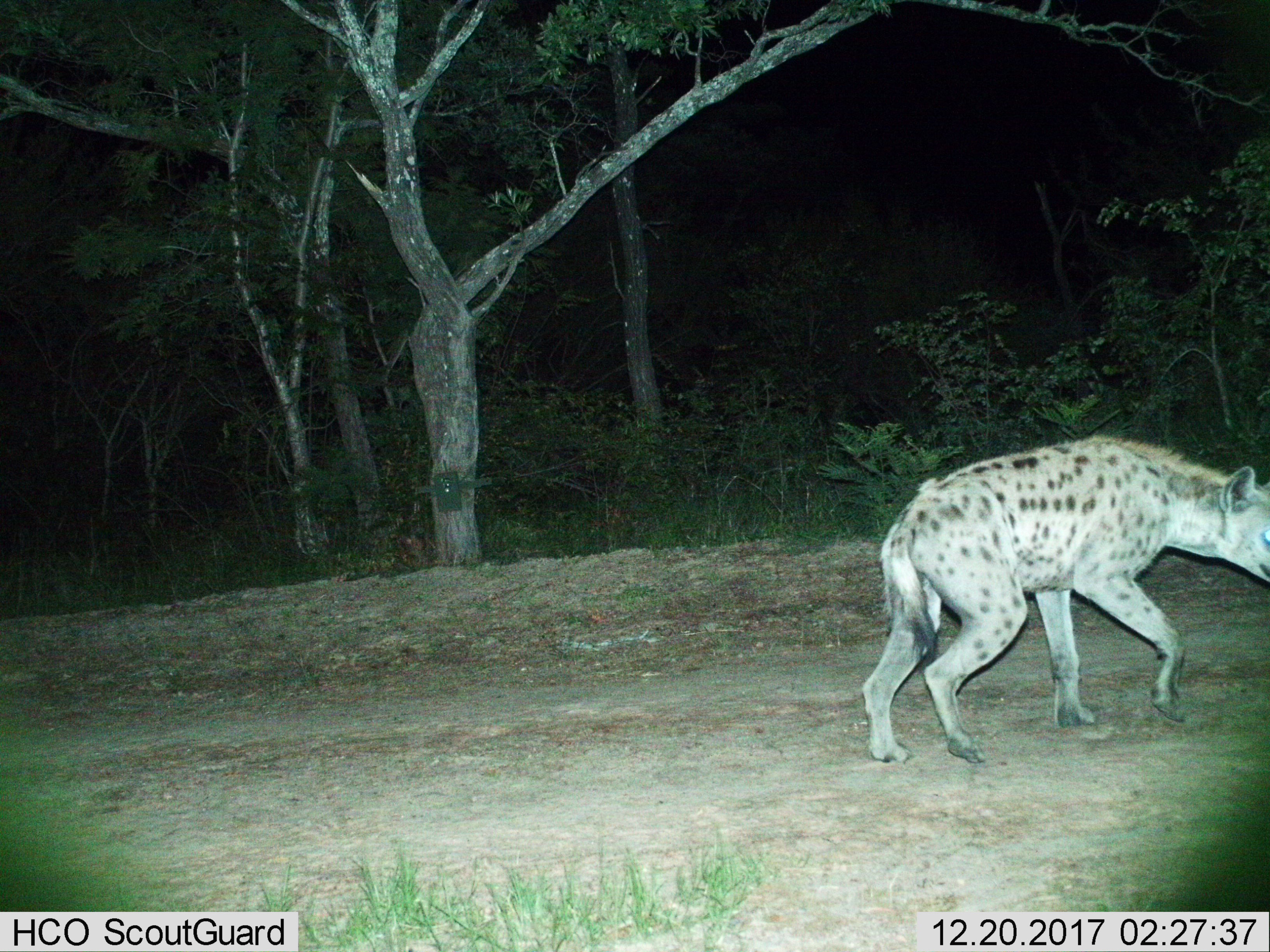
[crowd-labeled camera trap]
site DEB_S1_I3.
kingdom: Animalia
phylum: Chordata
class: Mammalia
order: Carnivora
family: Hyaenidae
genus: Crocuta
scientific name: Crocuta crocuta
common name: spotted hyena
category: hyenaspotted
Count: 1.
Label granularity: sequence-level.